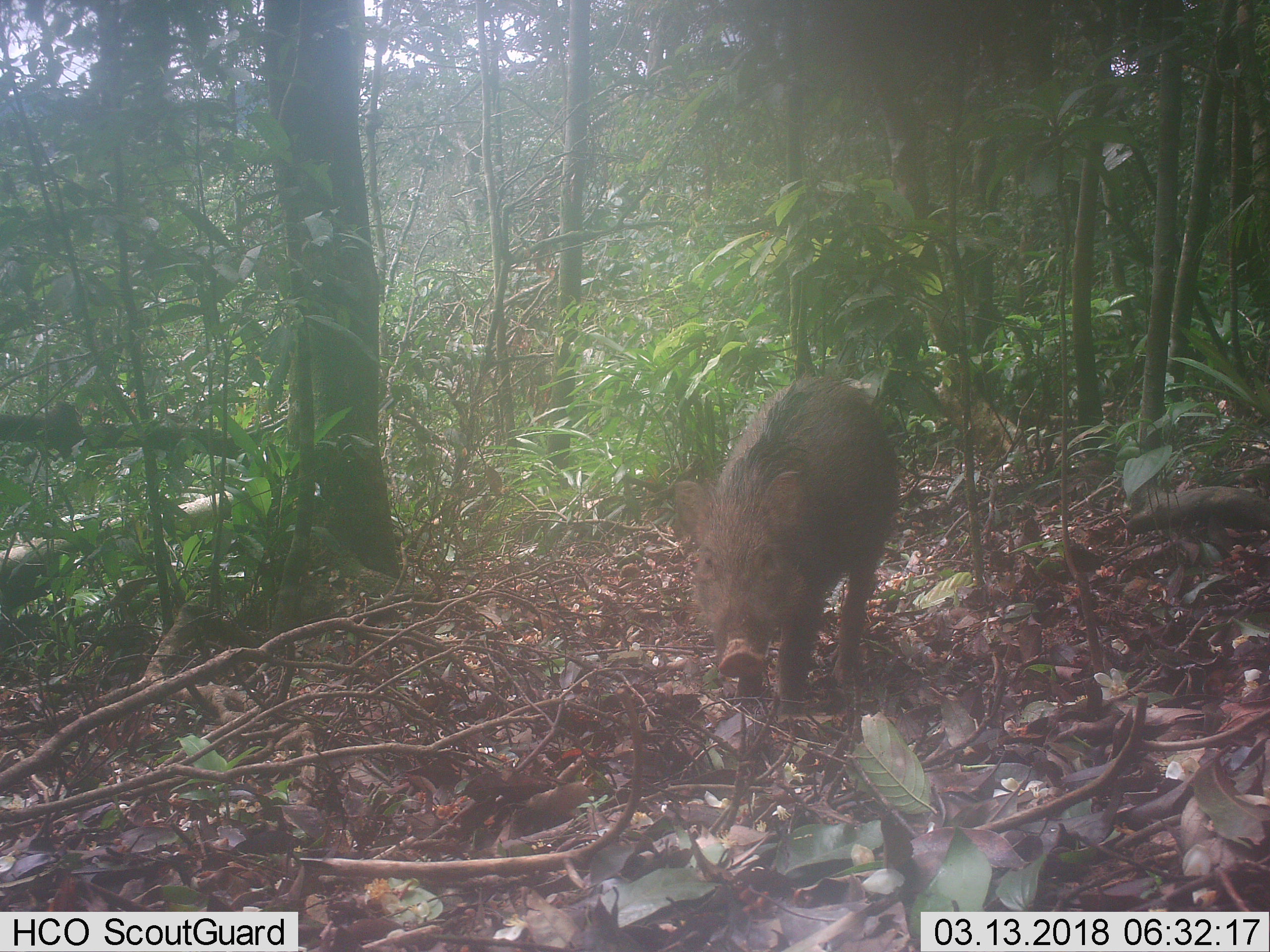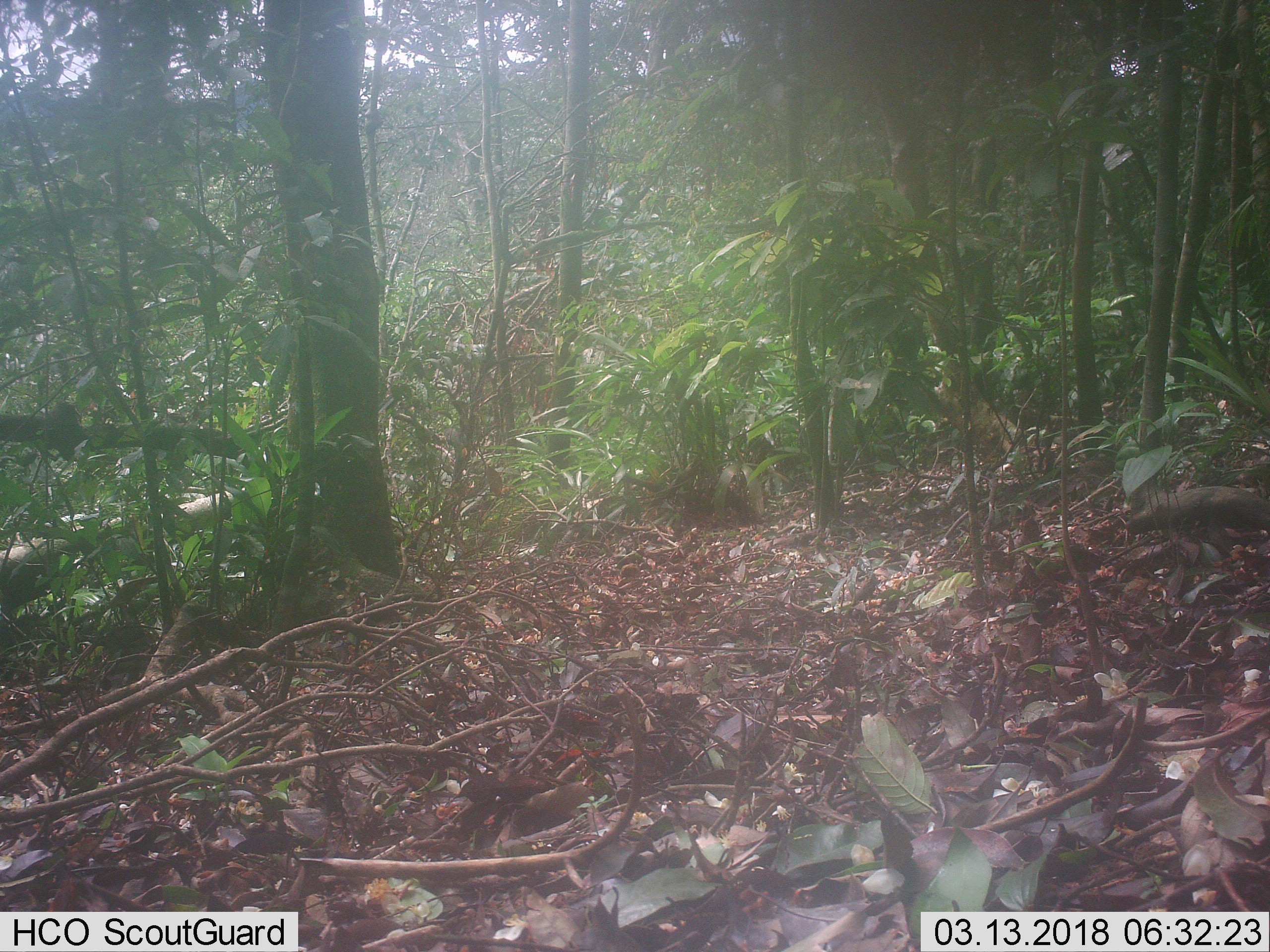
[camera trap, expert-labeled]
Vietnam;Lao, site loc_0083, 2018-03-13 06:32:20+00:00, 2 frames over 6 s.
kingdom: Animalia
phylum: Chordata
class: Mammalia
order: Artiodactyla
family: Suidae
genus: Sus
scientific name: Sus scrofa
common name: eurasian wild pig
Eurasian wild pig (Sus scrofa). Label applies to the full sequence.